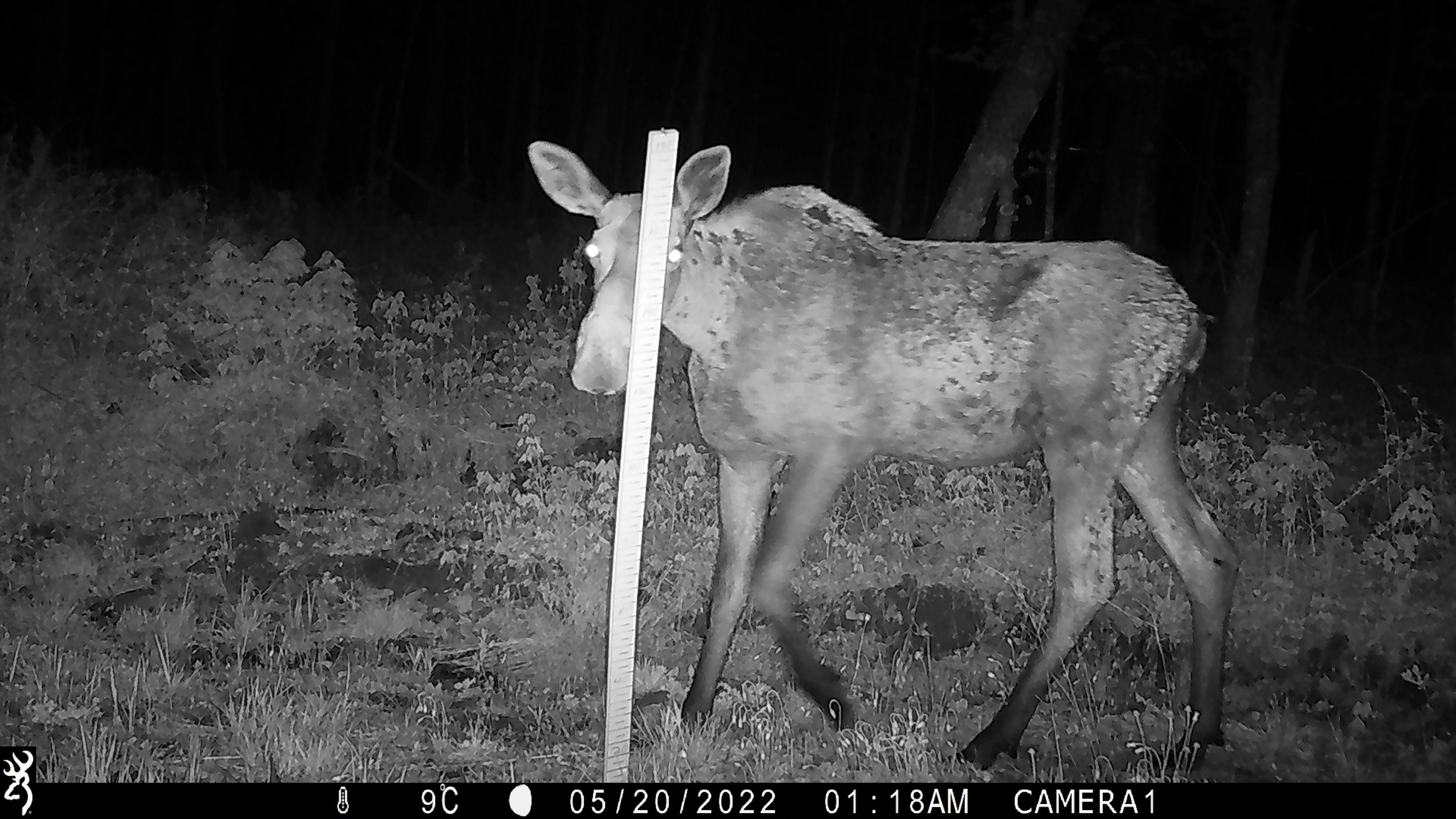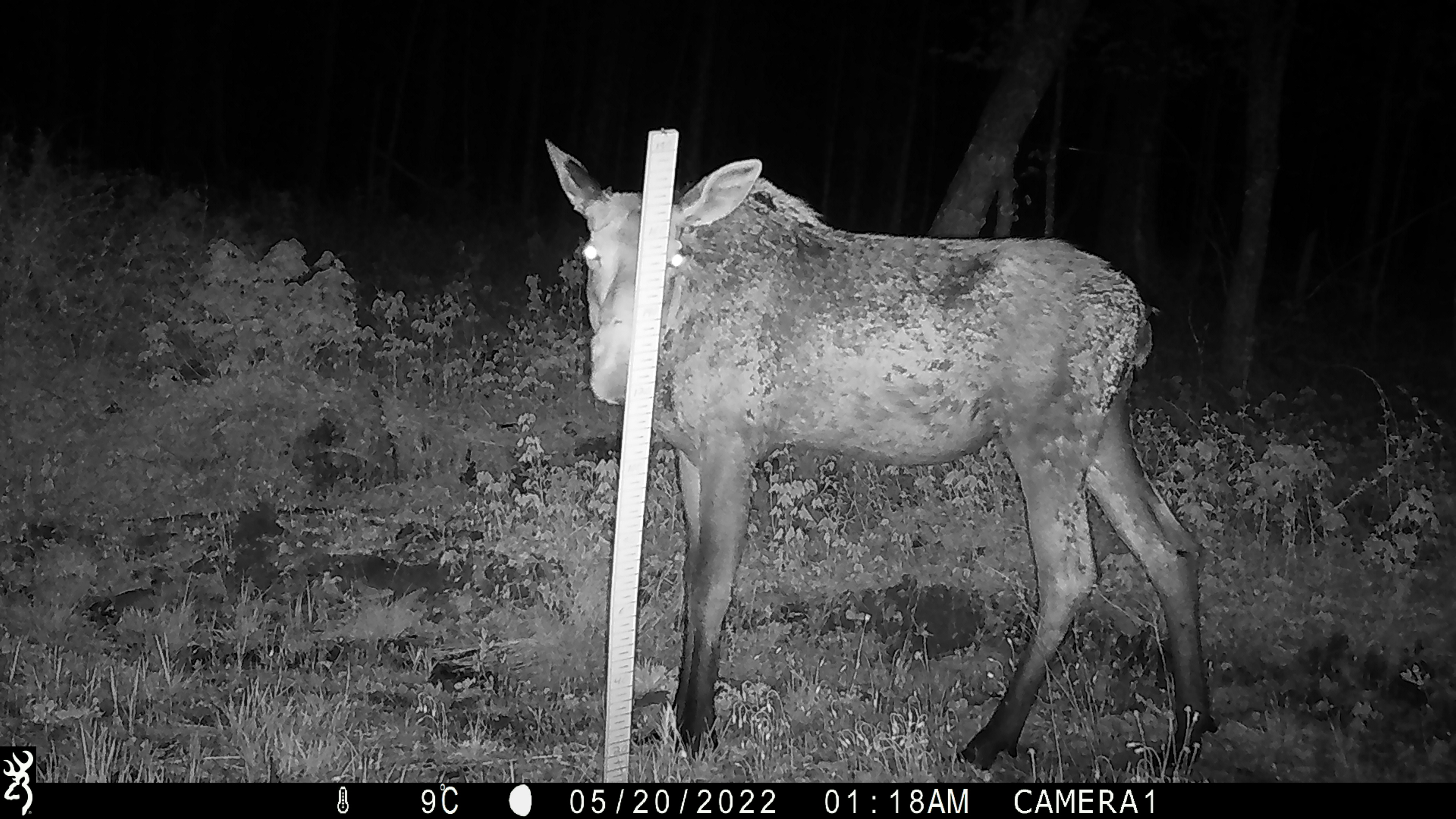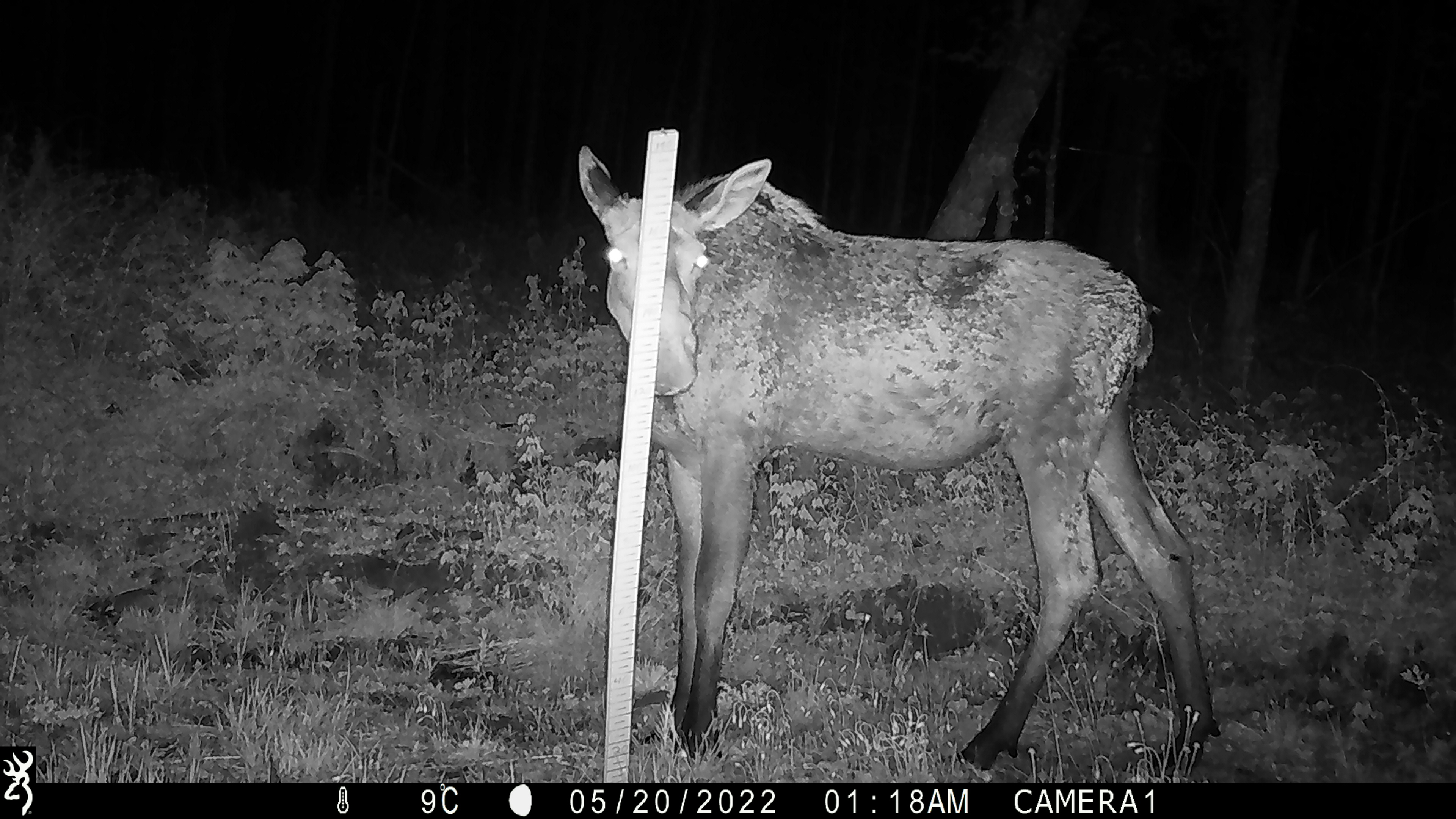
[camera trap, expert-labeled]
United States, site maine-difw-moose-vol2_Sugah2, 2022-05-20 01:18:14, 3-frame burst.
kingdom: Animalia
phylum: Chordata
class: Mammalia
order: Artiodactyla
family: Cervidae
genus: Alces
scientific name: Alces alces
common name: moose